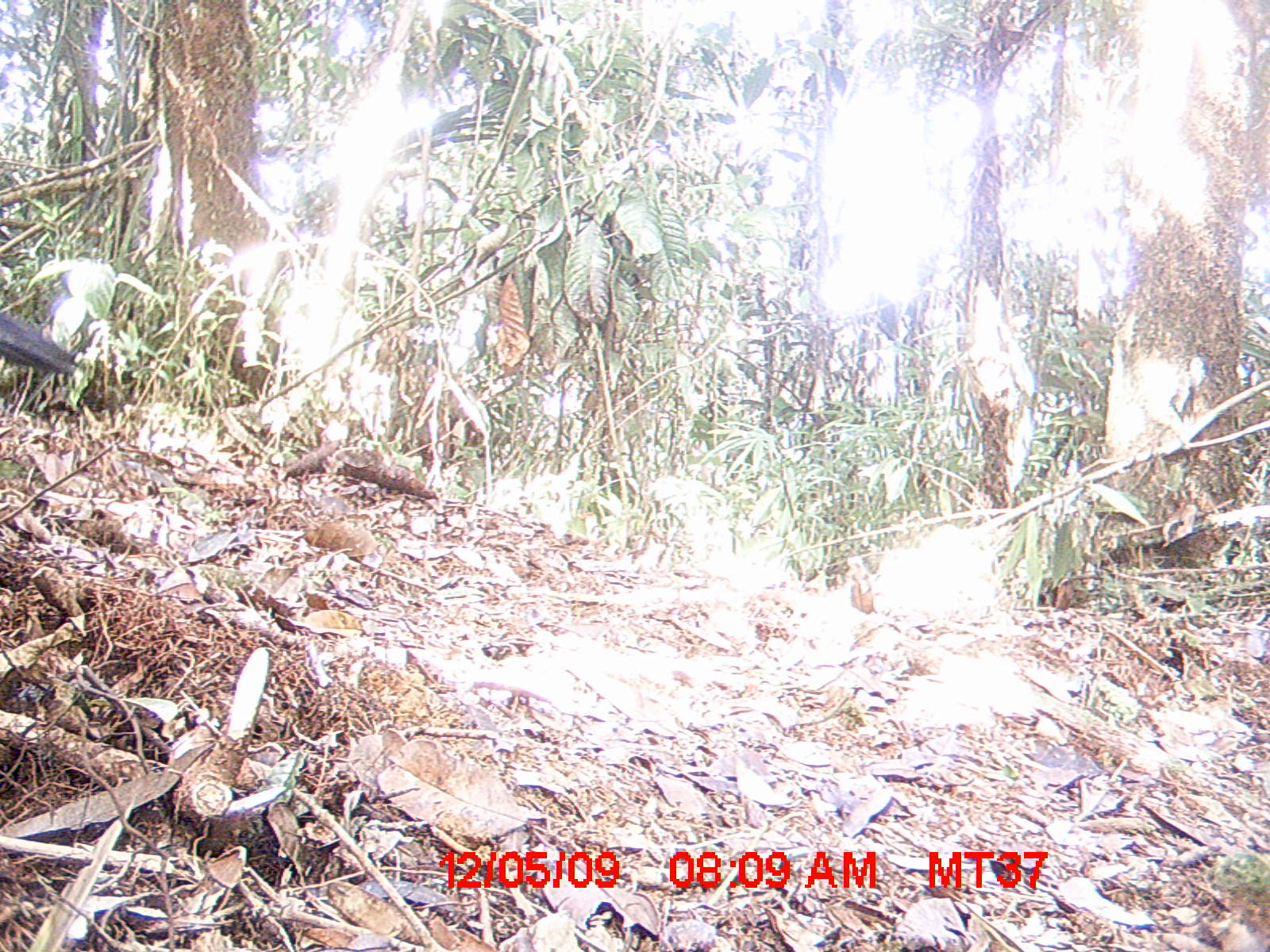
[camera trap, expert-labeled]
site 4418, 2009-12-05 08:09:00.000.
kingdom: Animalia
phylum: Chordata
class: Aves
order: Cuculiformes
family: Cuculidae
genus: Coua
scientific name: Coua serriana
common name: red-breasted coua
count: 1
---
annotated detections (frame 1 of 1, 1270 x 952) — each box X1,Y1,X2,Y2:
coua serriana: 0,312,78,375